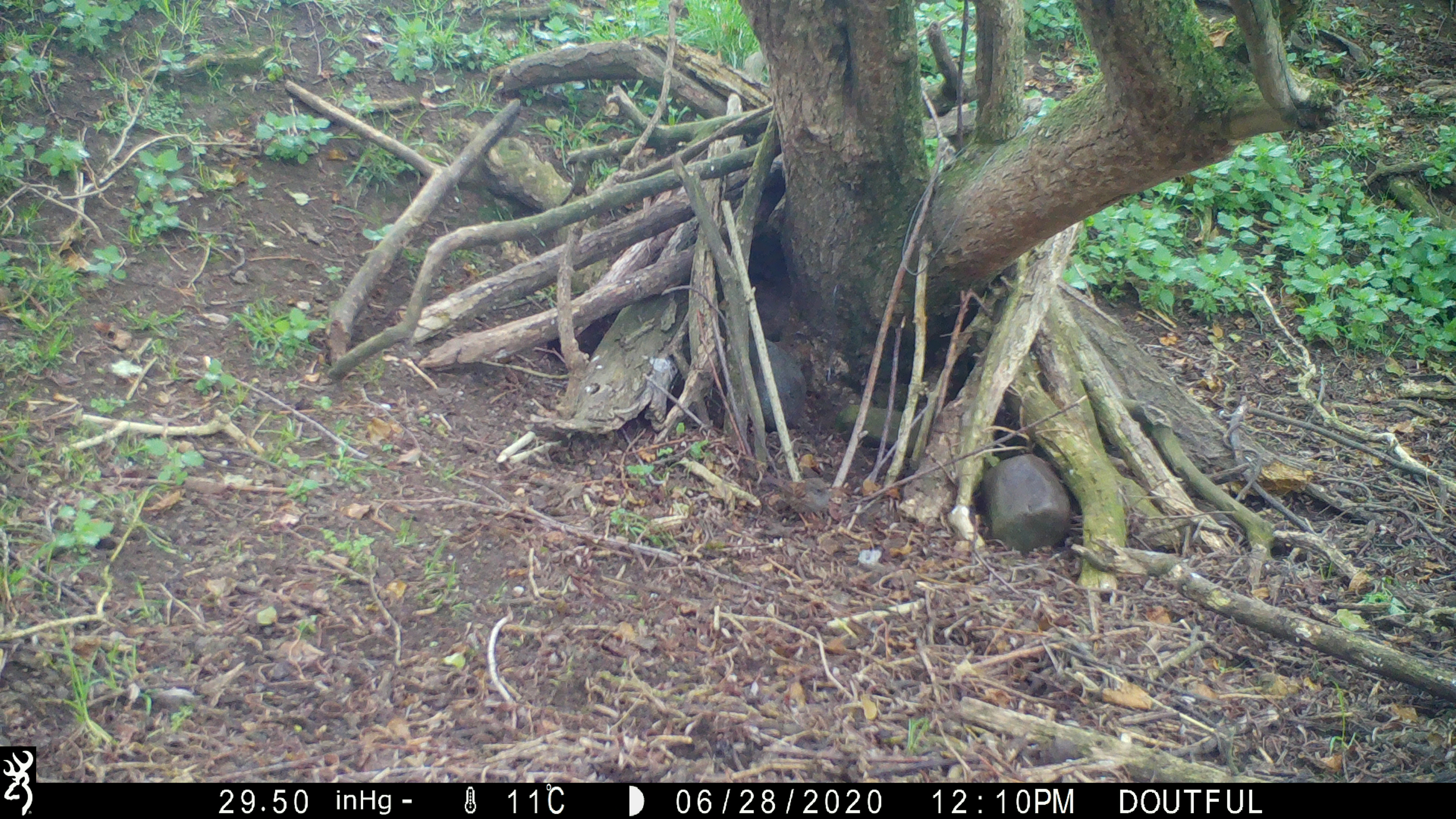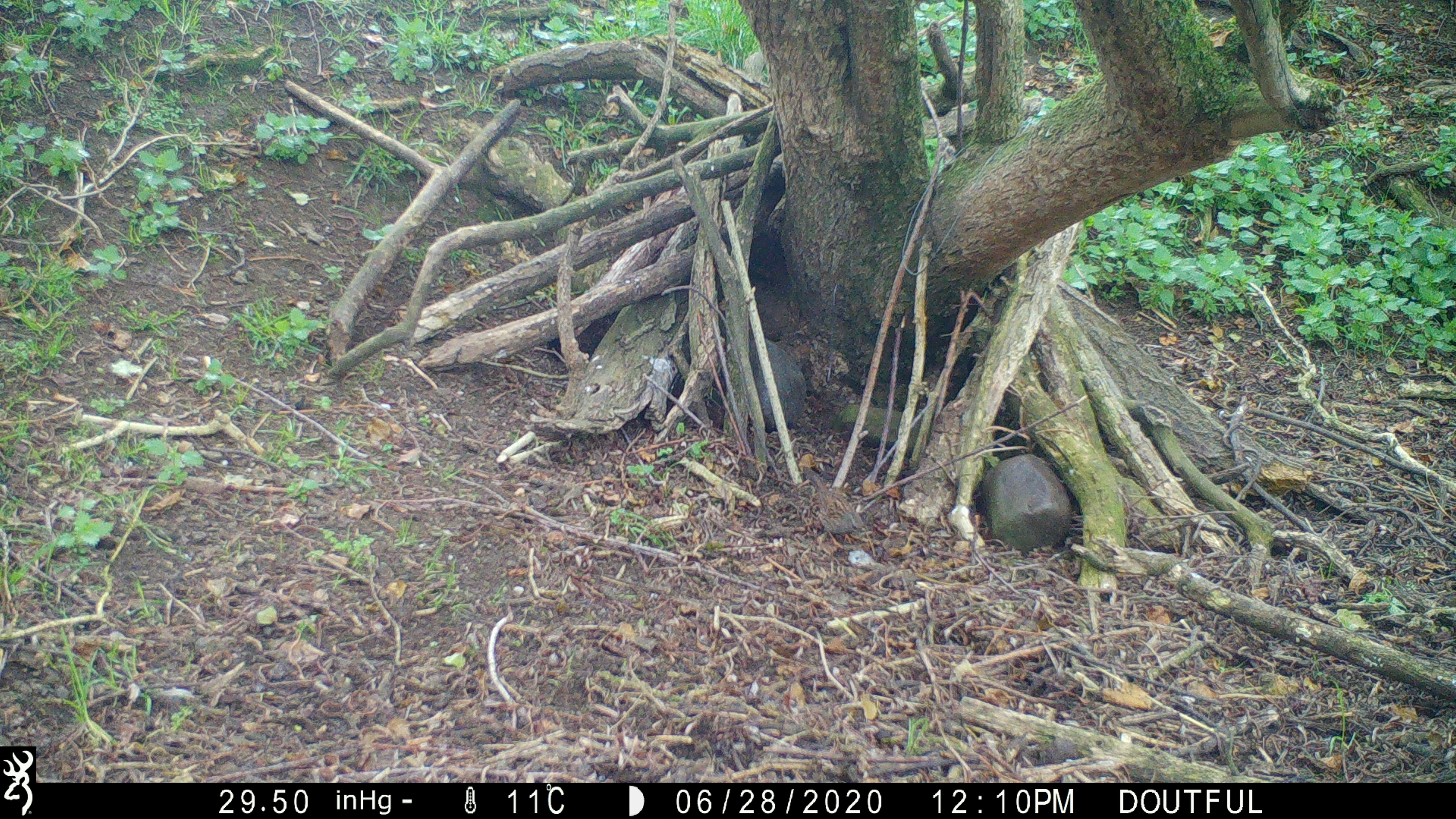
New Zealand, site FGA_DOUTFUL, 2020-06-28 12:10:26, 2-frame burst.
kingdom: Animalia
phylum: Chordata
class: Aves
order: Passeriformes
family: Prunellidae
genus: Prunella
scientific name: Prunella modularis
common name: dunnock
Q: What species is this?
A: Dunnock (Prunella modularis).